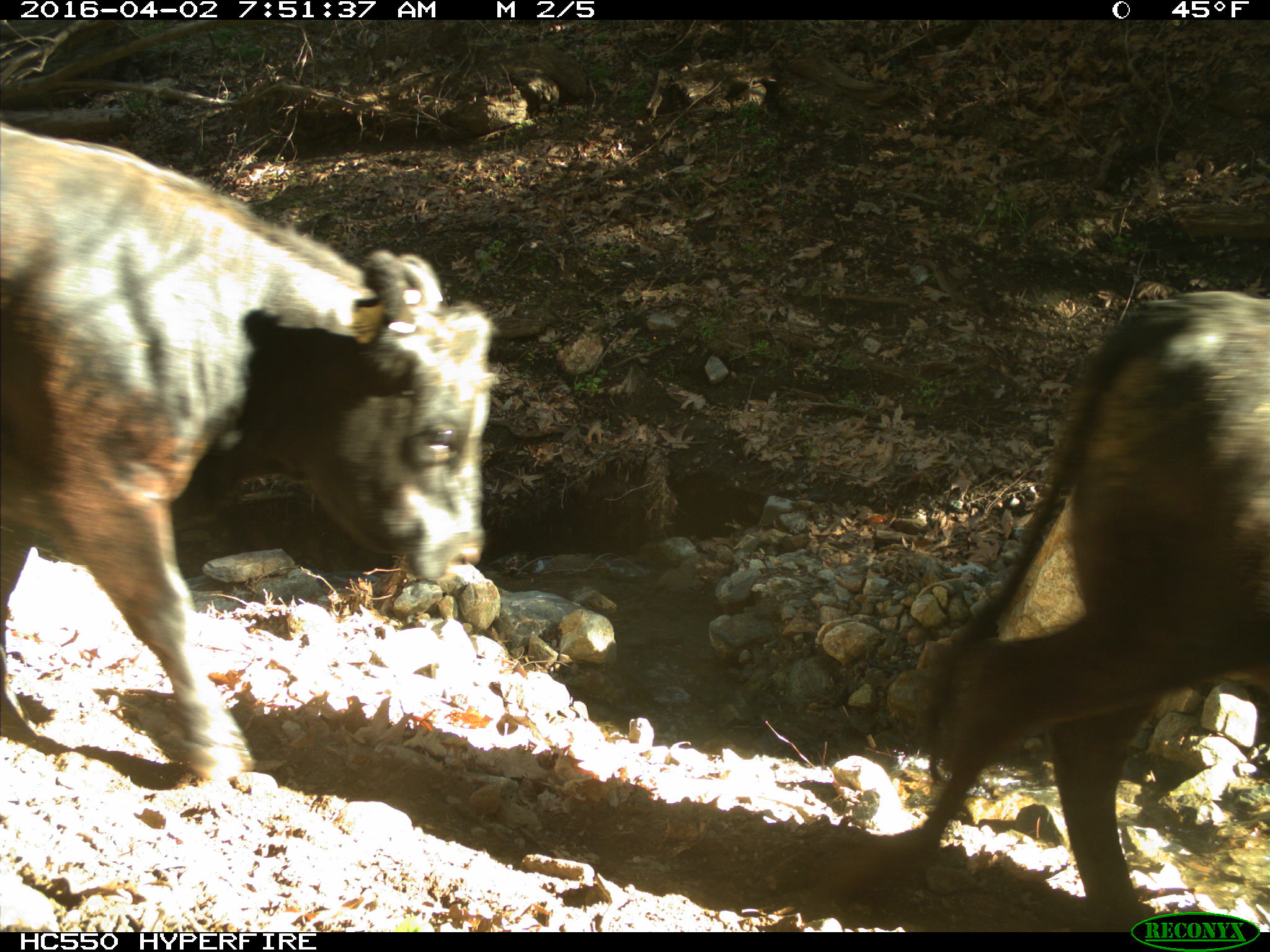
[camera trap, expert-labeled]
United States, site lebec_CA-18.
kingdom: Animalia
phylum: Chordata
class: Mammalia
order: Artiodactyla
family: Bovidae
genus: Bos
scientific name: Bos taurus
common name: domestic cow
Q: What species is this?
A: Bos taurus (domestic cow).